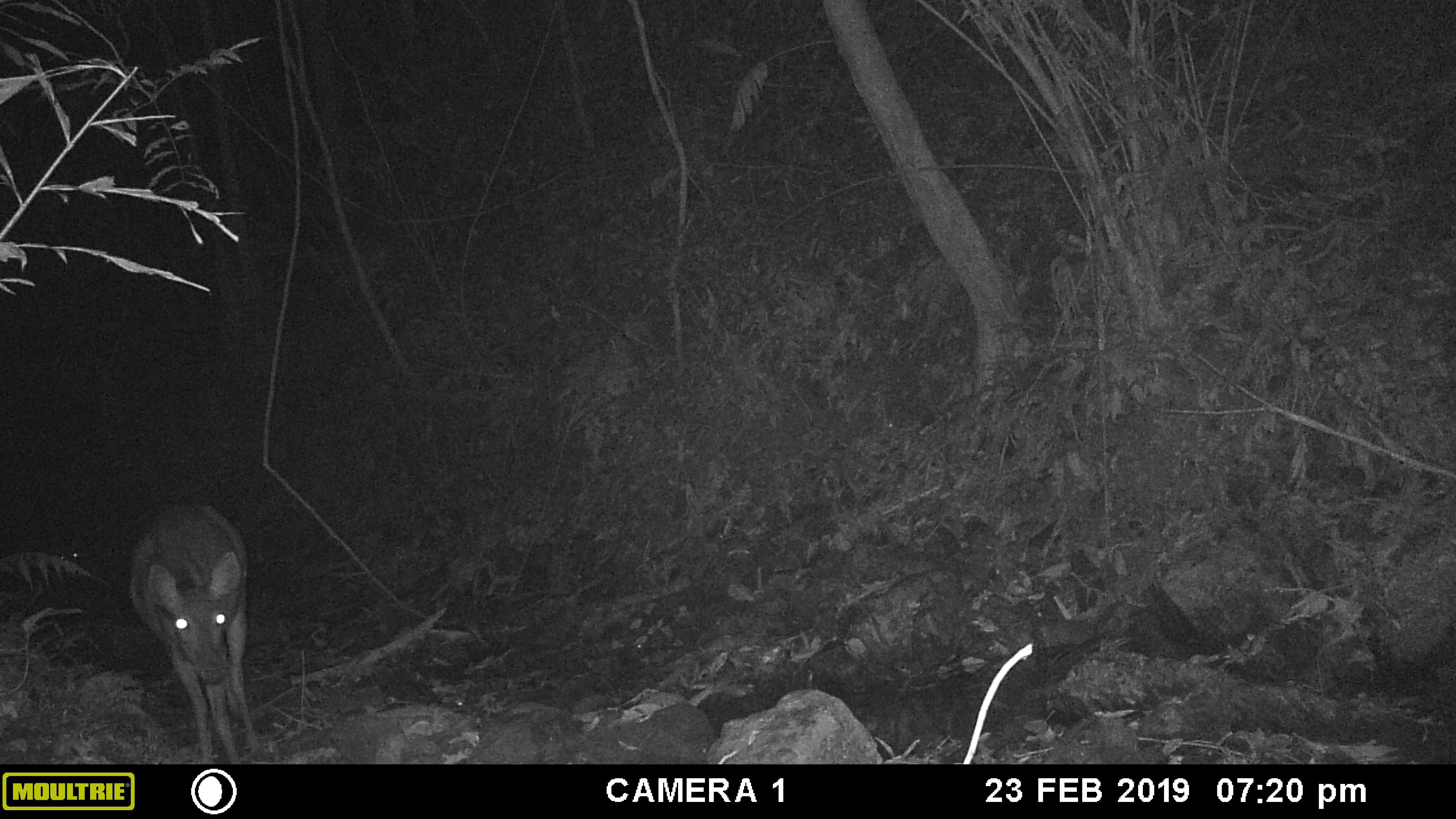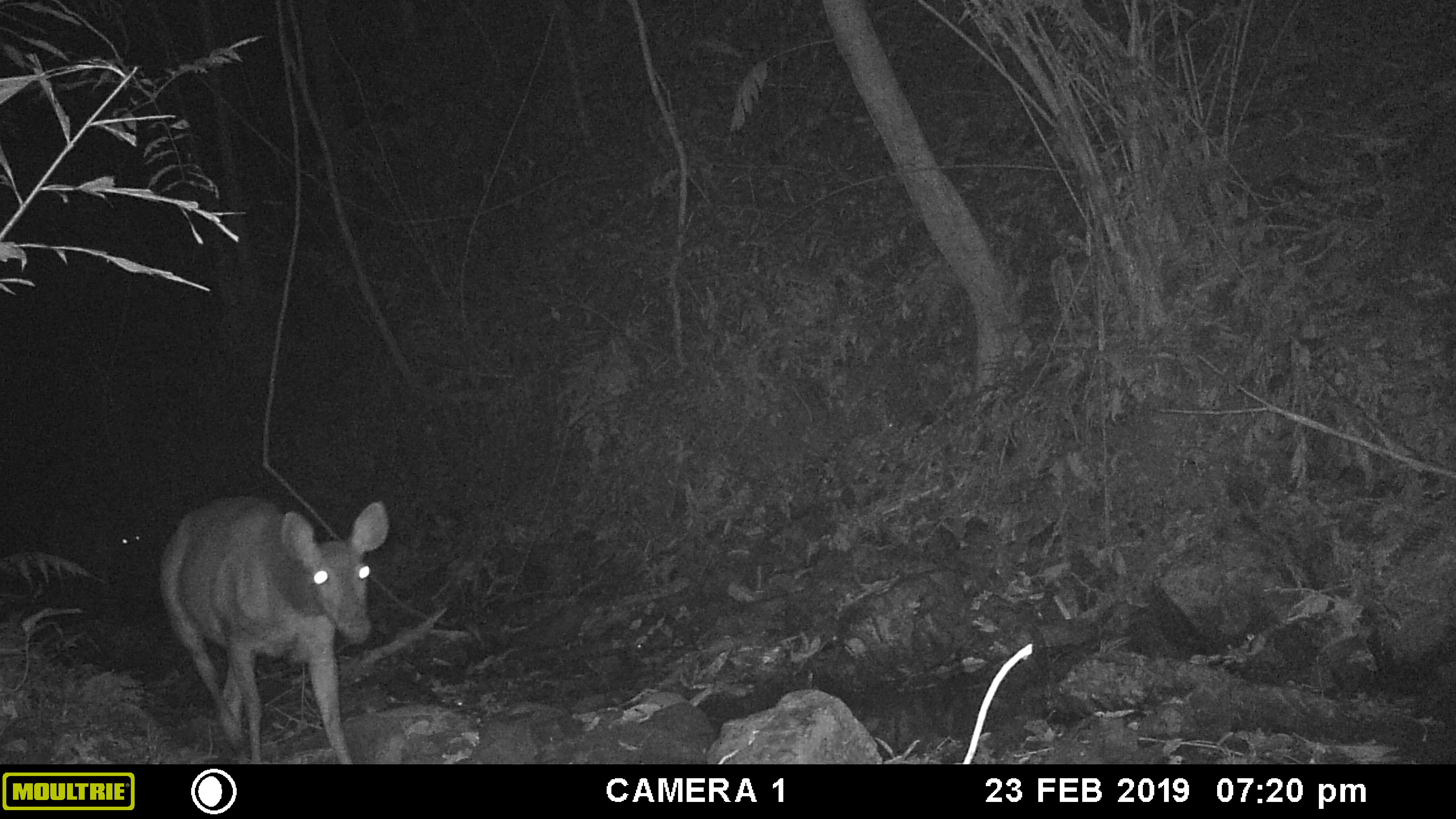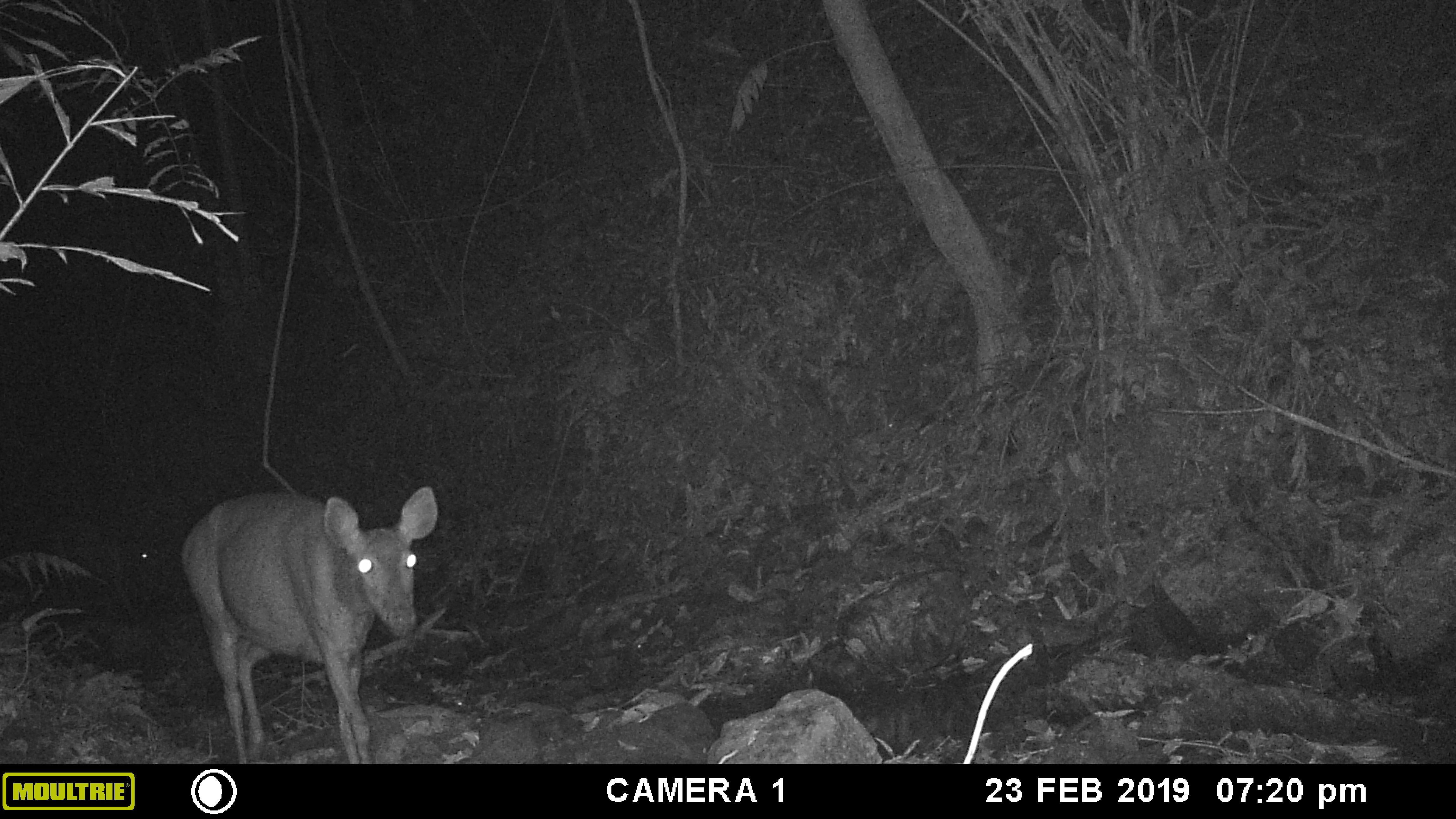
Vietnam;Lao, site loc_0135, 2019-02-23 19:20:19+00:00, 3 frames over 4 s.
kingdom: Animalia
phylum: Chordata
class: Mammalia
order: Artiodactyla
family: Cervidae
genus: Rusa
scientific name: Rusa unicolor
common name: sambar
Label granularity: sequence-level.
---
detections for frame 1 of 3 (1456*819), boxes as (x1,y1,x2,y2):
sambar: (128,502,262,763)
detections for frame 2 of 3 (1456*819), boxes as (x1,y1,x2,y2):
sambar: (157,494,389,762)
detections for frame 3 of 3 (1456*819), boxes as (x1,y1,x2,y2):
sambar: (179,485,439,763)